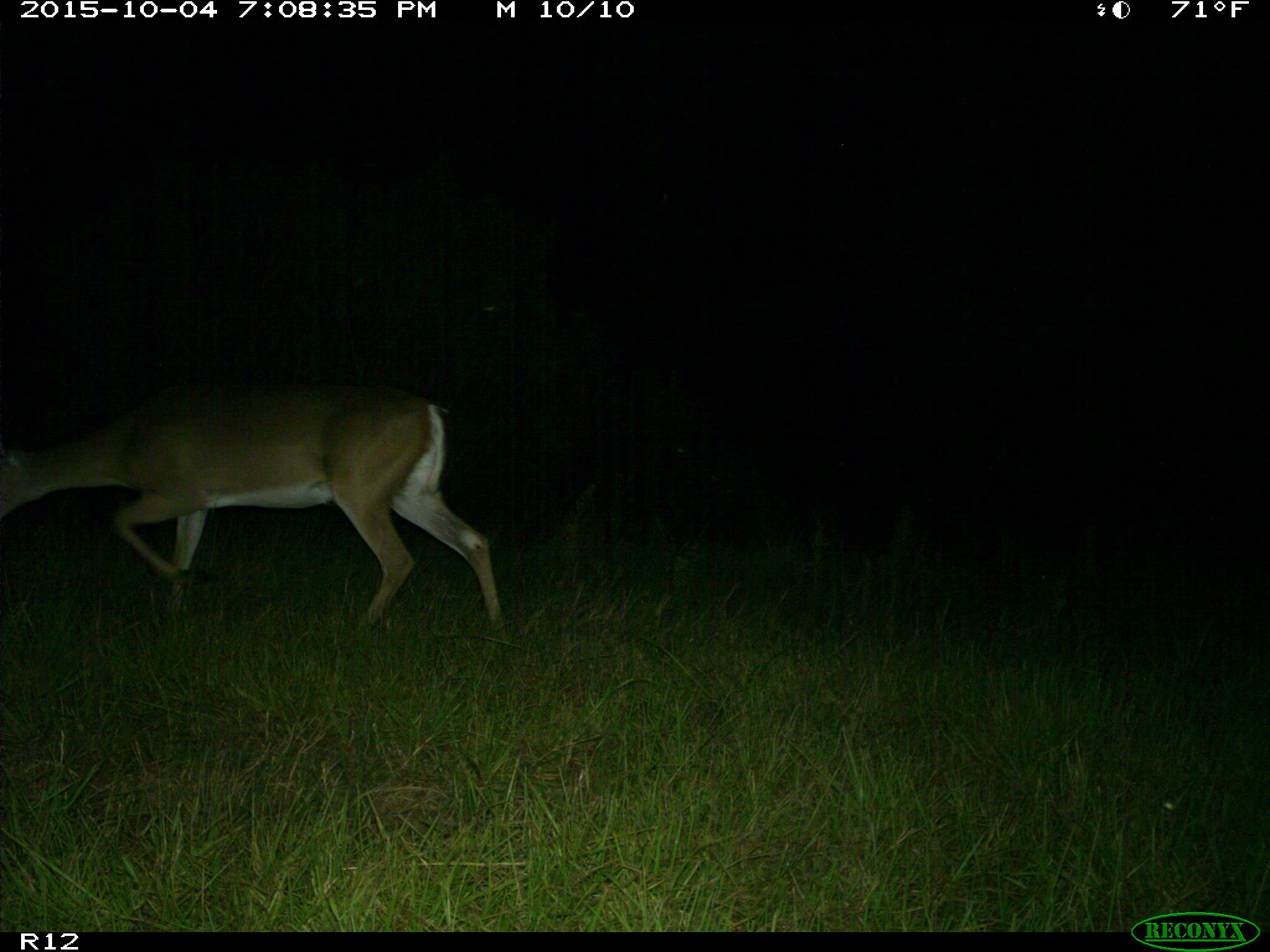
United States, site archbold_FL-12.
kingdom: Animalia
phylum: Chordata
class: Mammalia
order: Artiodactyla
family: Cervidae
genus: Odocoileus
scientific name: Odocoileus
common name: deer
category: unidentified deer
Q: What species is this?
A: Unidentified deer (deer) (Odocoileus).